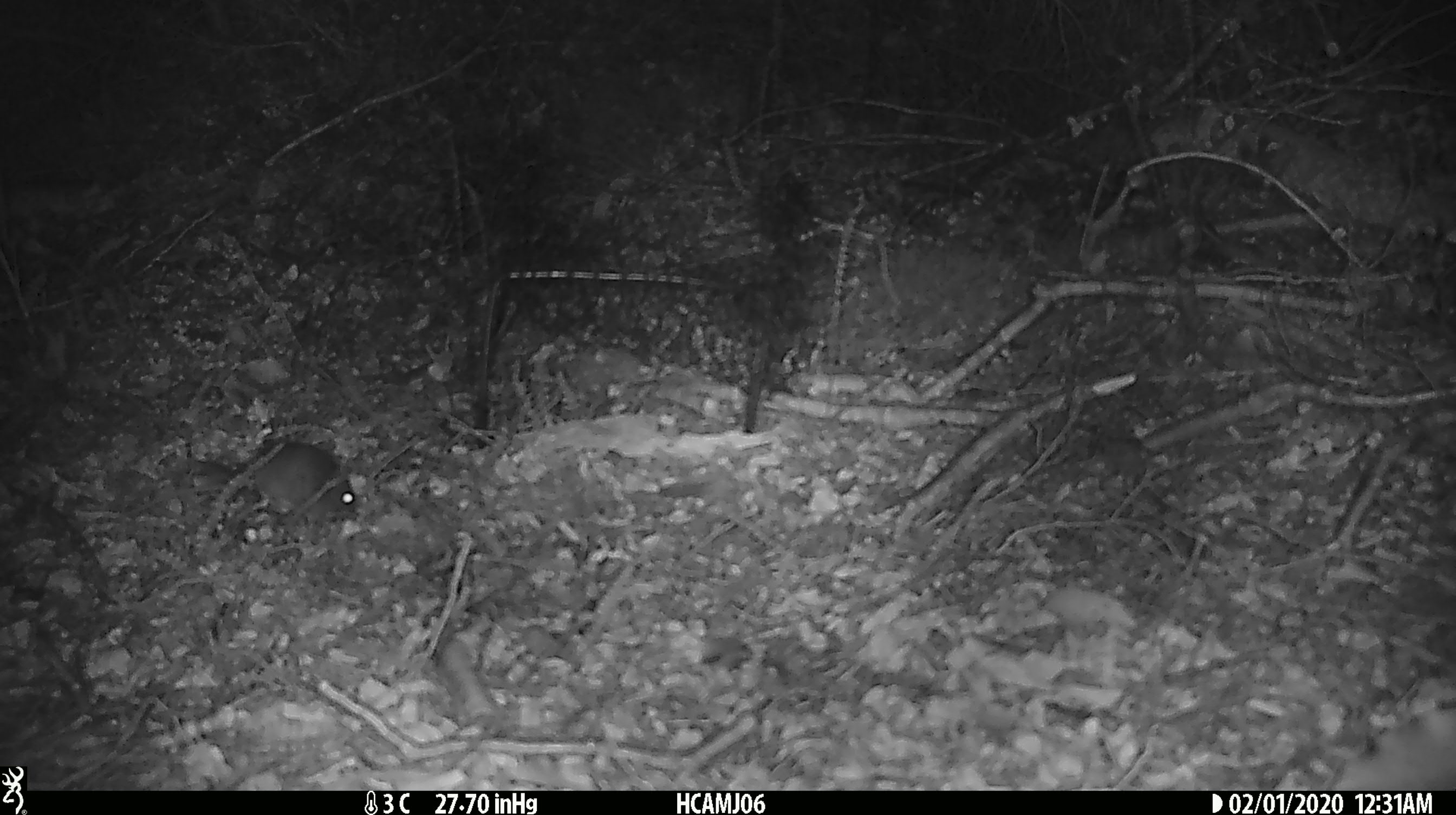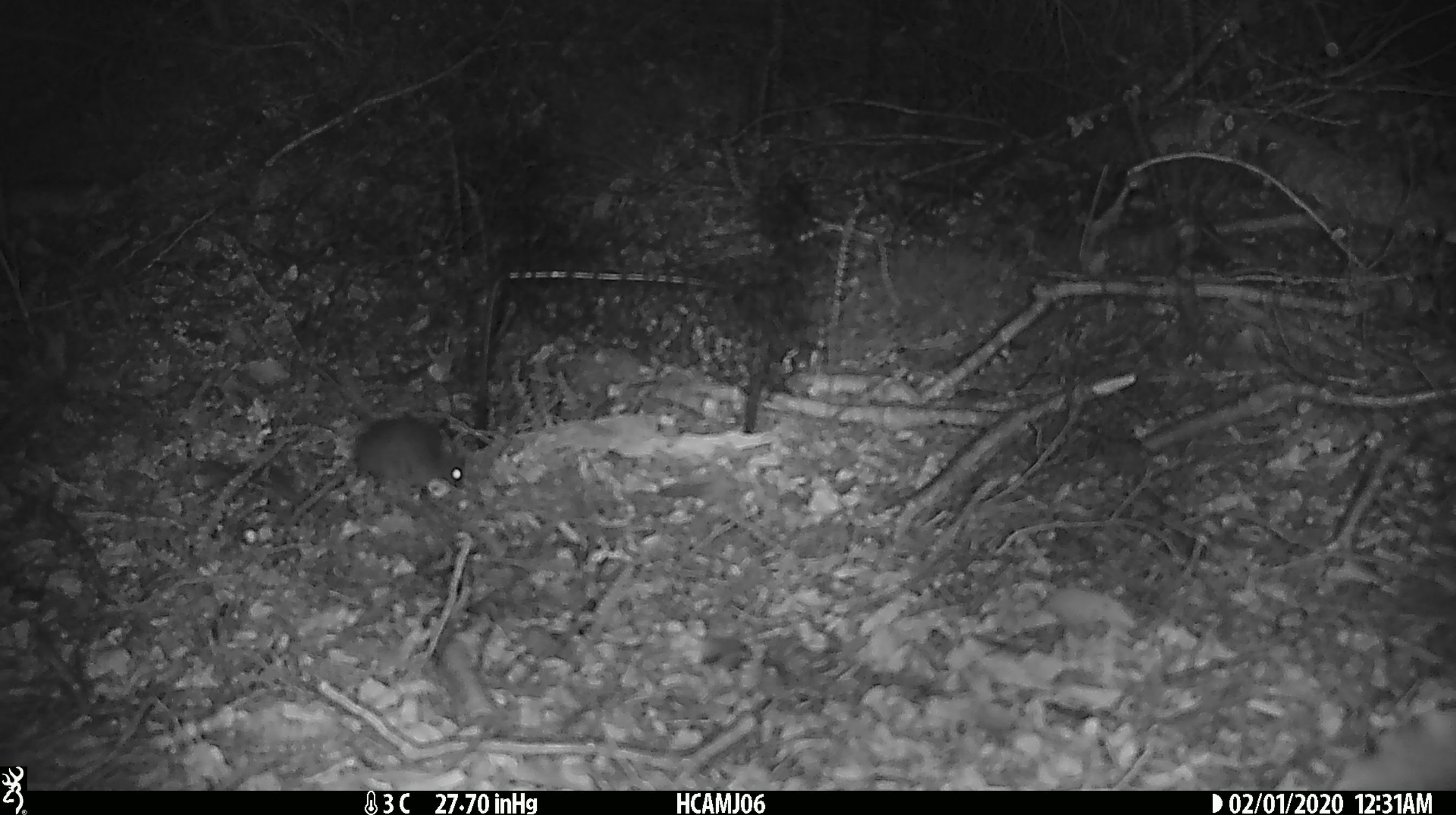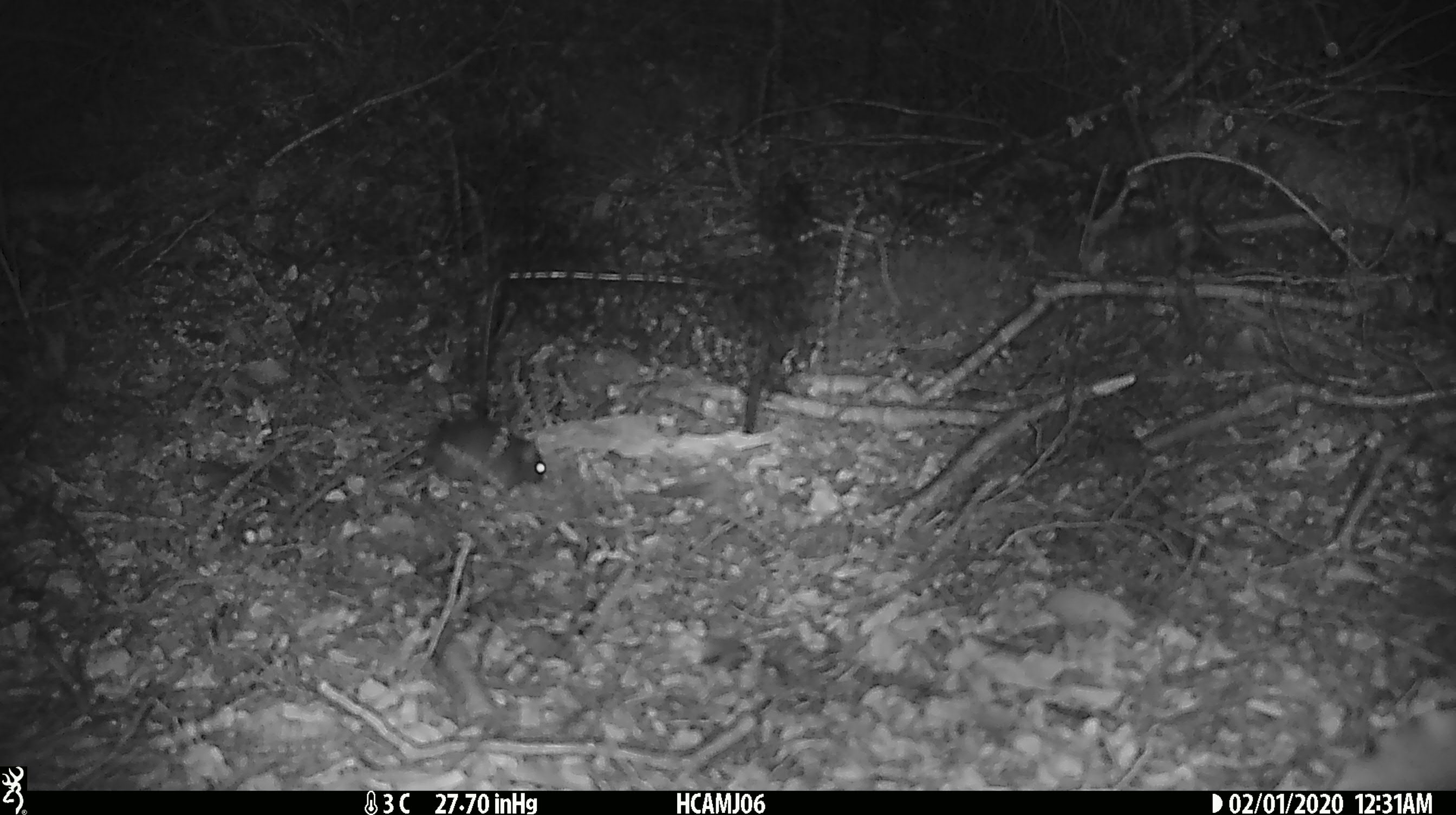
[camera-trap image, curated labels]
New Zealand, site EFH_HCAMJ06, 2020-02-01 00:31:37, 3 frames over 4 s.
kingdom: Animalia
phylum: Chordata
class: Mammalia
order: Rodentia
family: Muridae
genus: Mus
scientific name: Mus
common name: mouse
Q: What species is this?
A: Mouse (Mus).